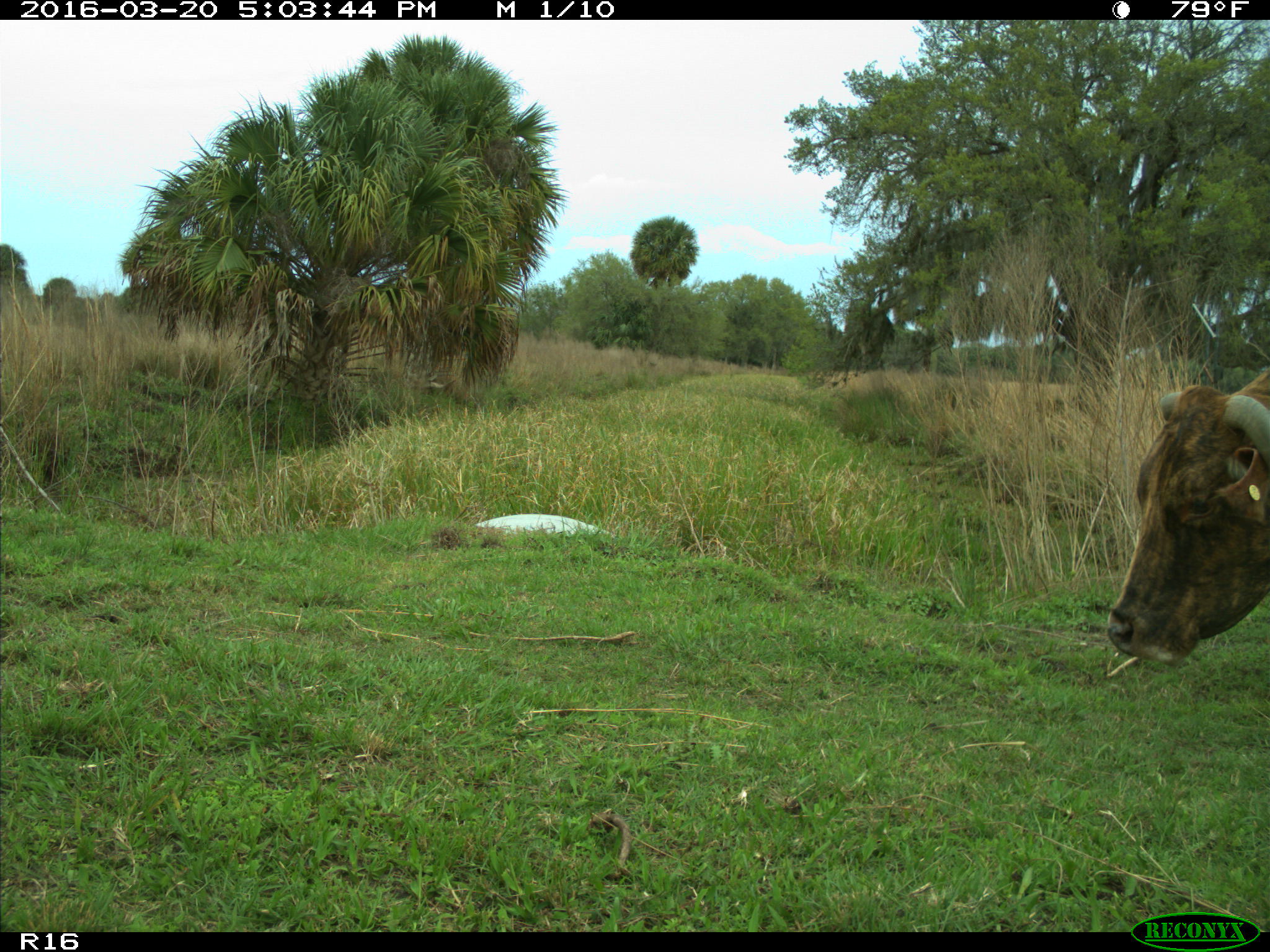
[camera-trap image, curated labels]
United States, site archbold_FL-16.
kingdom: Animalia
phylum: Chordata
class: Mammalia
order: Artiodactyla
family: Bovidae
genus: Bos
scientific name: Bos taurus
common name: domestic cow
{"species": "Bos taurus (domestic cow)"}